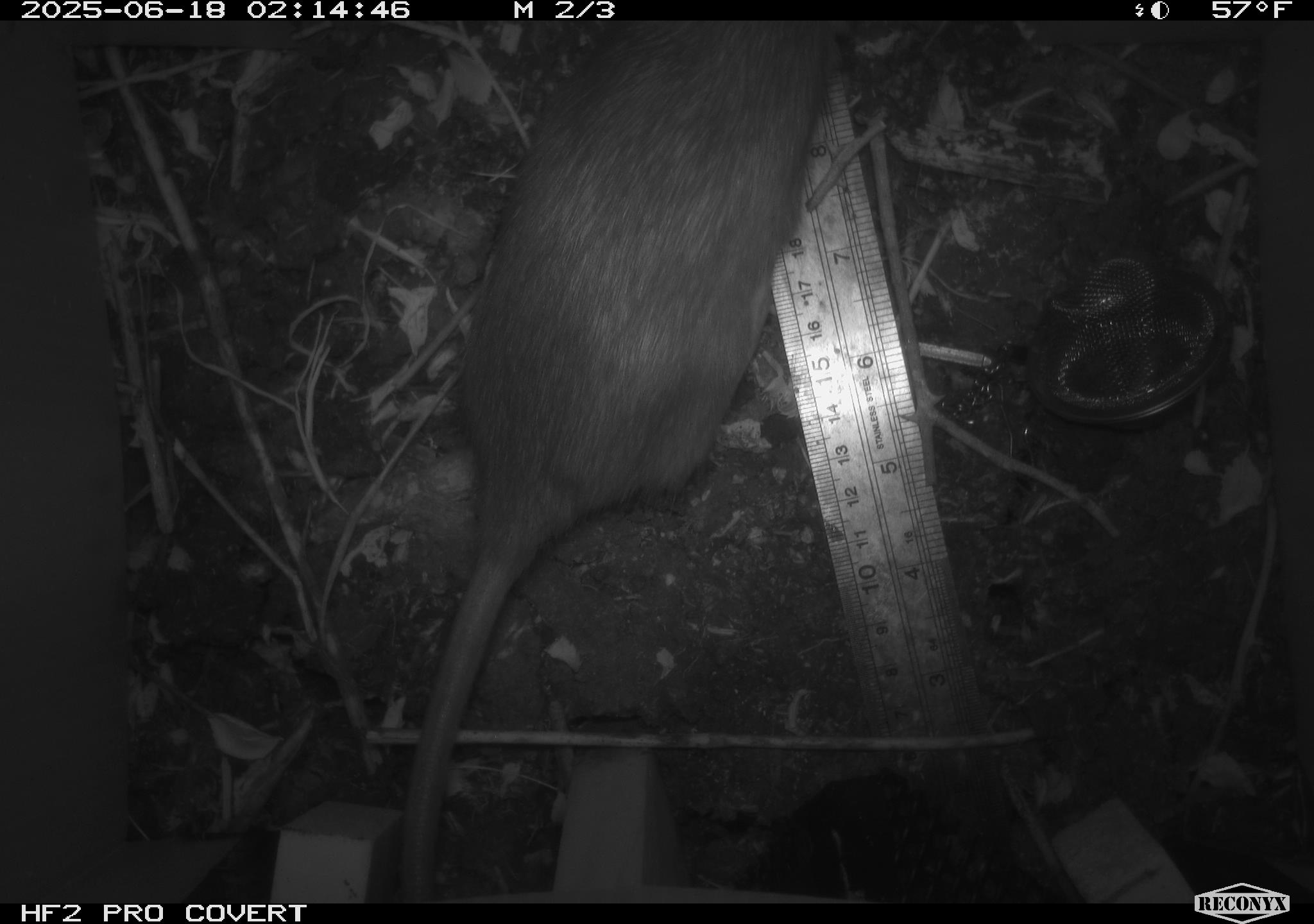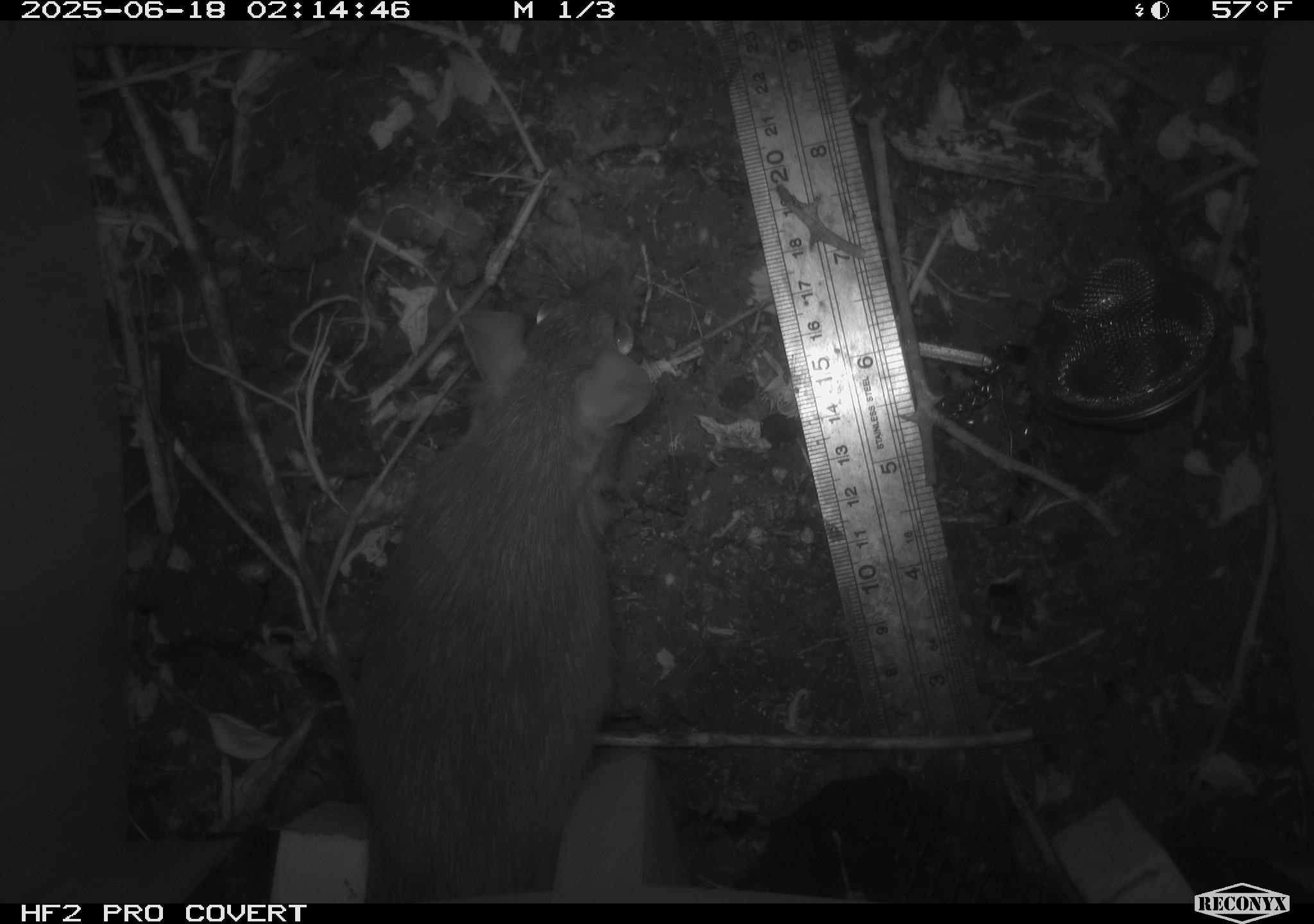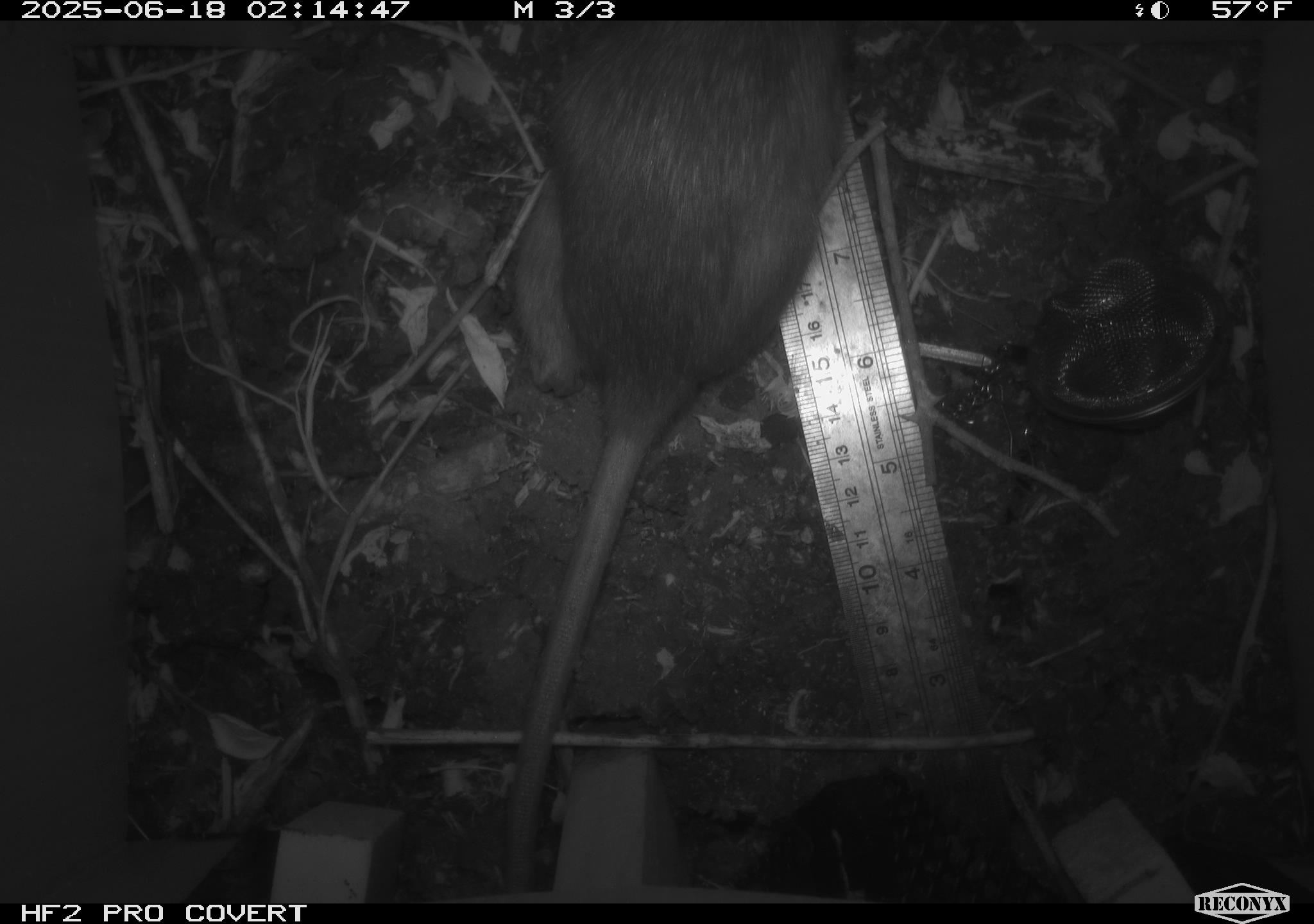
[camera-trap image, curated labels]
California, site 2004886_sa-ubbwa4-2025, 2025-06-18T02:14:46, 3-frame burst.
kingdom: Animalia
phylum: Chordata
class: Mammalia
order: Rodentia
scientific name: Rodentia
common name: rodent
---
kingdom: Animalia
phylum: Chordata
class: Mammalia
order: Rodentia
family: Muridae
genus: Rattus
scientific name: Rattus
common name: rat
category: rattus species